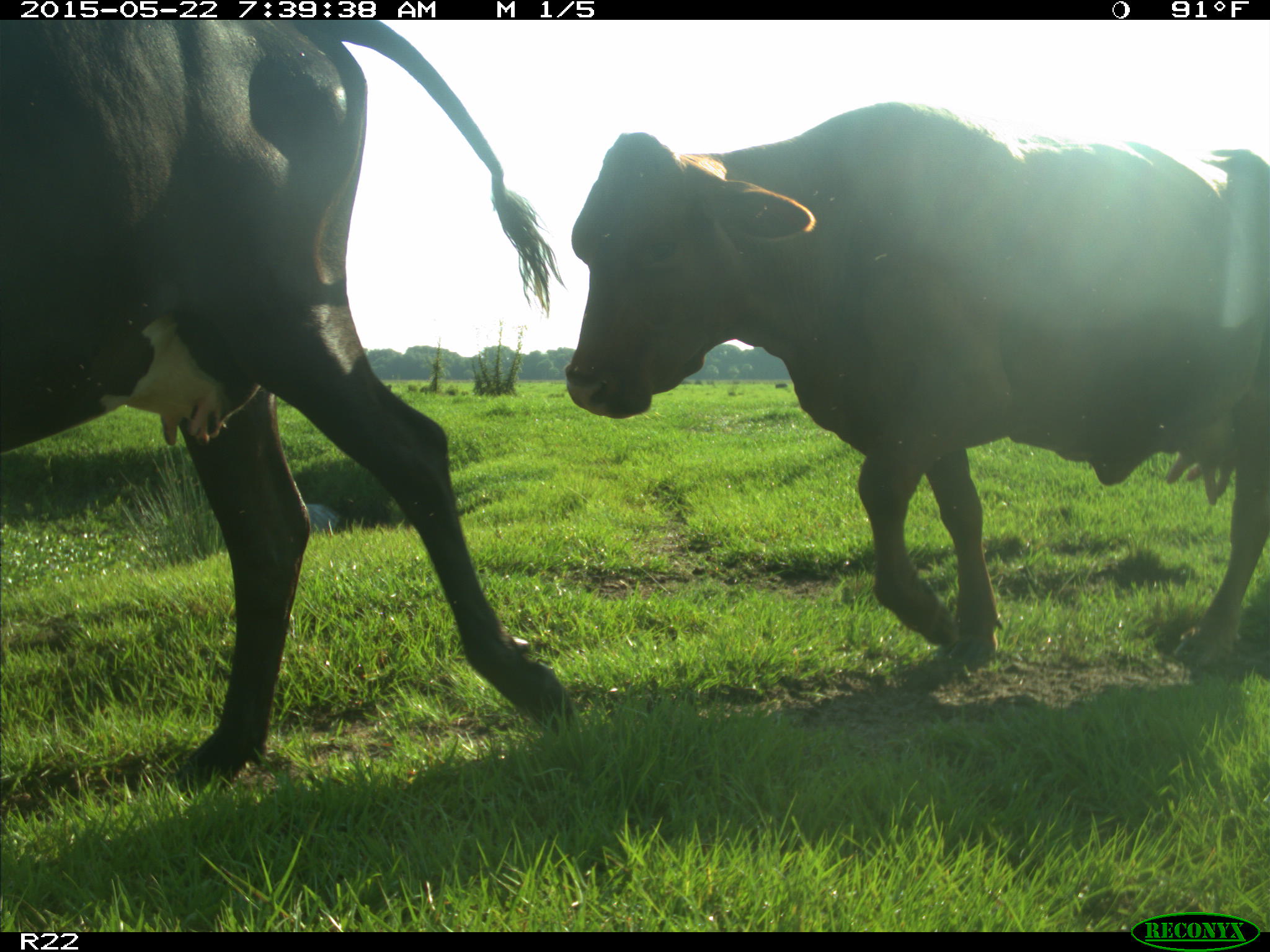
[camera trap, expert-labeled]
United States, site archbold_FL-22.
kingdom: Animalia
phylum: Chordata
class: Mammalia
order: Artiodactyla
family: Bovidae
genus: Bos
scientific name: Bos taurus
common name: domestic cow